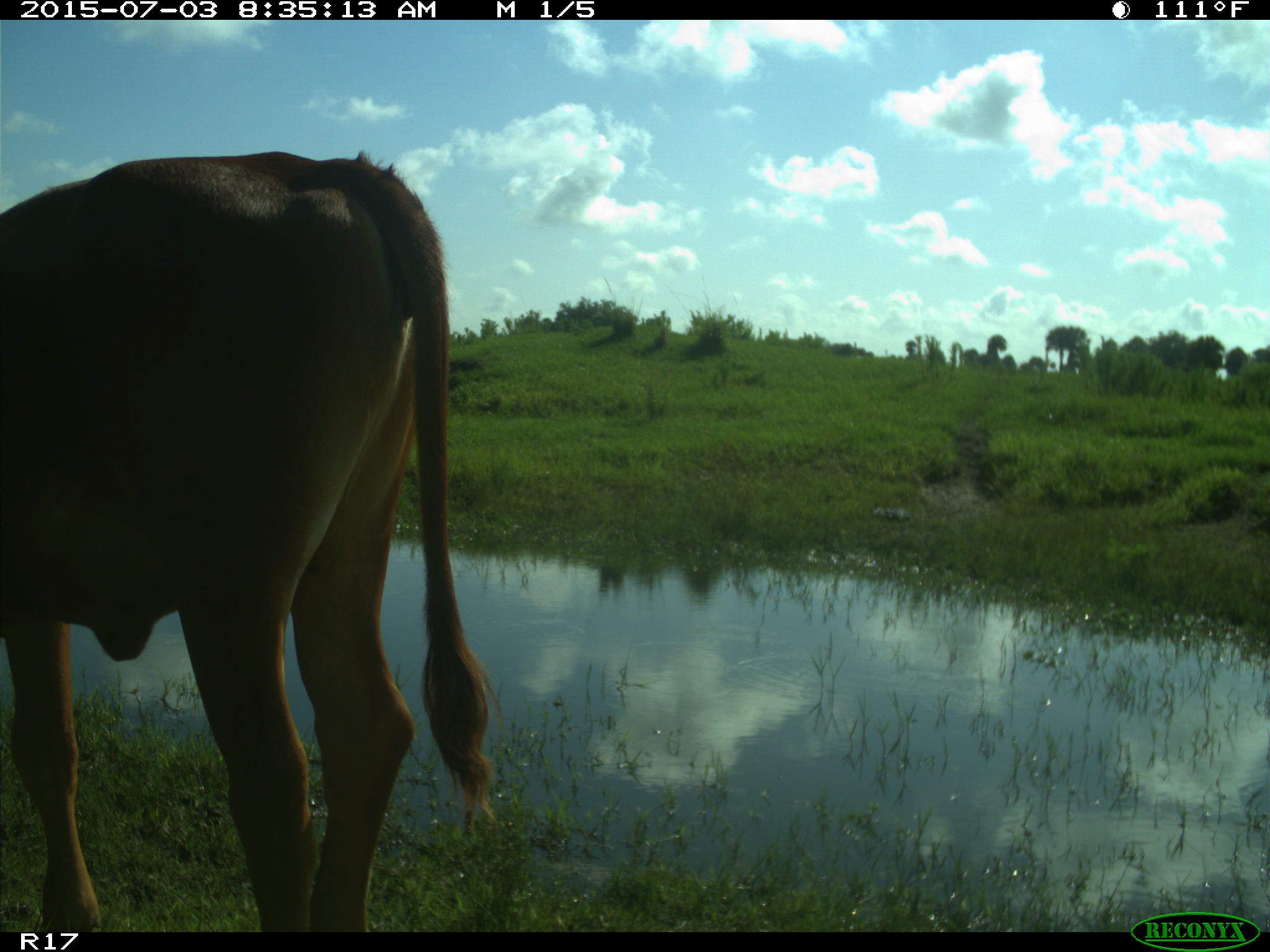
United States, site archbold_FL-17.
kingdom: Animalia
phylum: Chordata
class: Mammalia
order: Artiodactyla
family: Bovidae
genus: Bos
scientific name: Bos taurus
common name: domestic cow